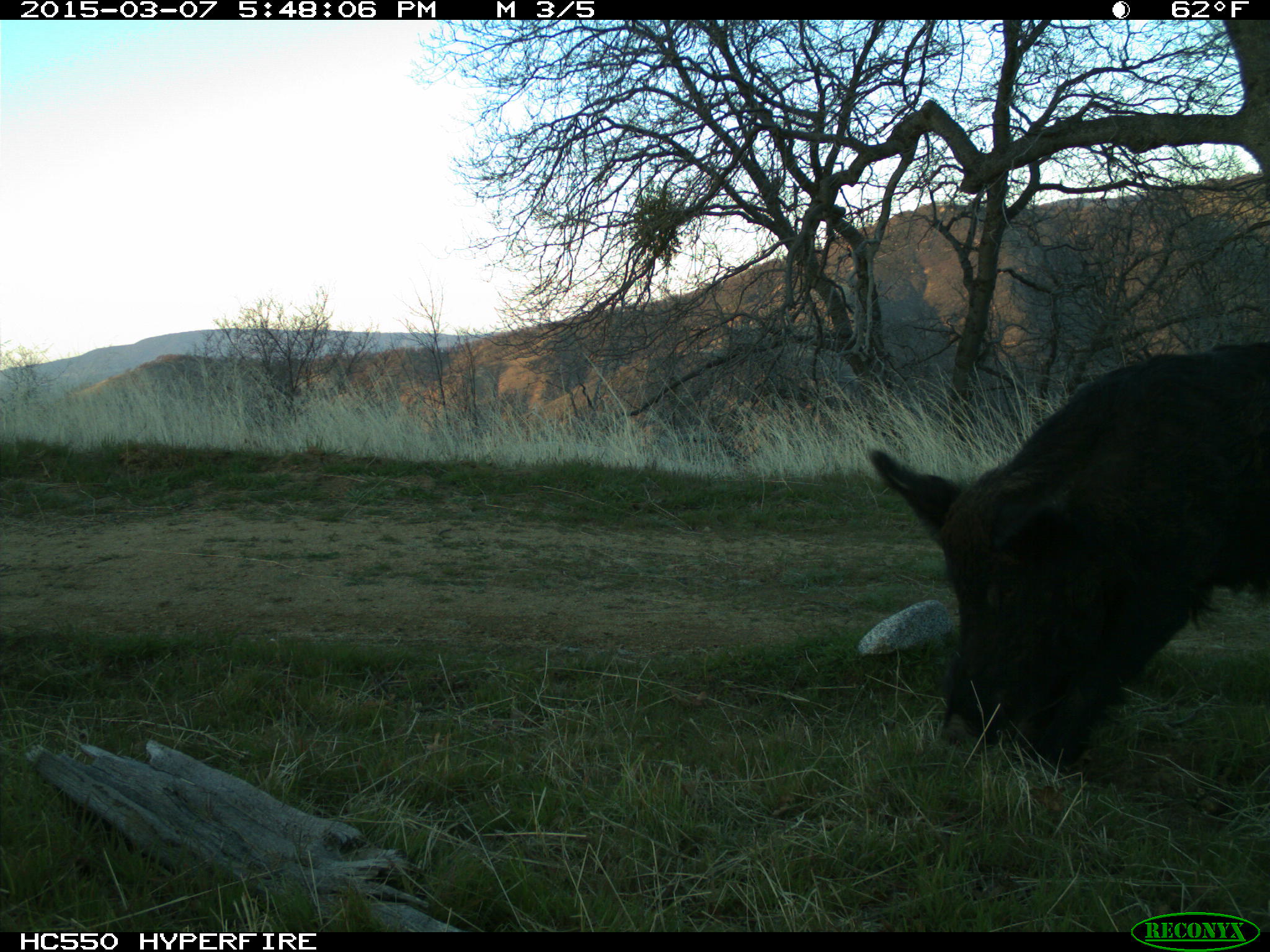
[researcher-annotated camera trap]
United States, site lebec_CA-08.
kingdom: Animalia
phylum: Chordata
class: Mammalia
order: Artiodactyla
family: Suidae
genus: Sus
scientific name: Sus scrofa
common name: wild boar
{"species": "Sus scrofa (wild boar)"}